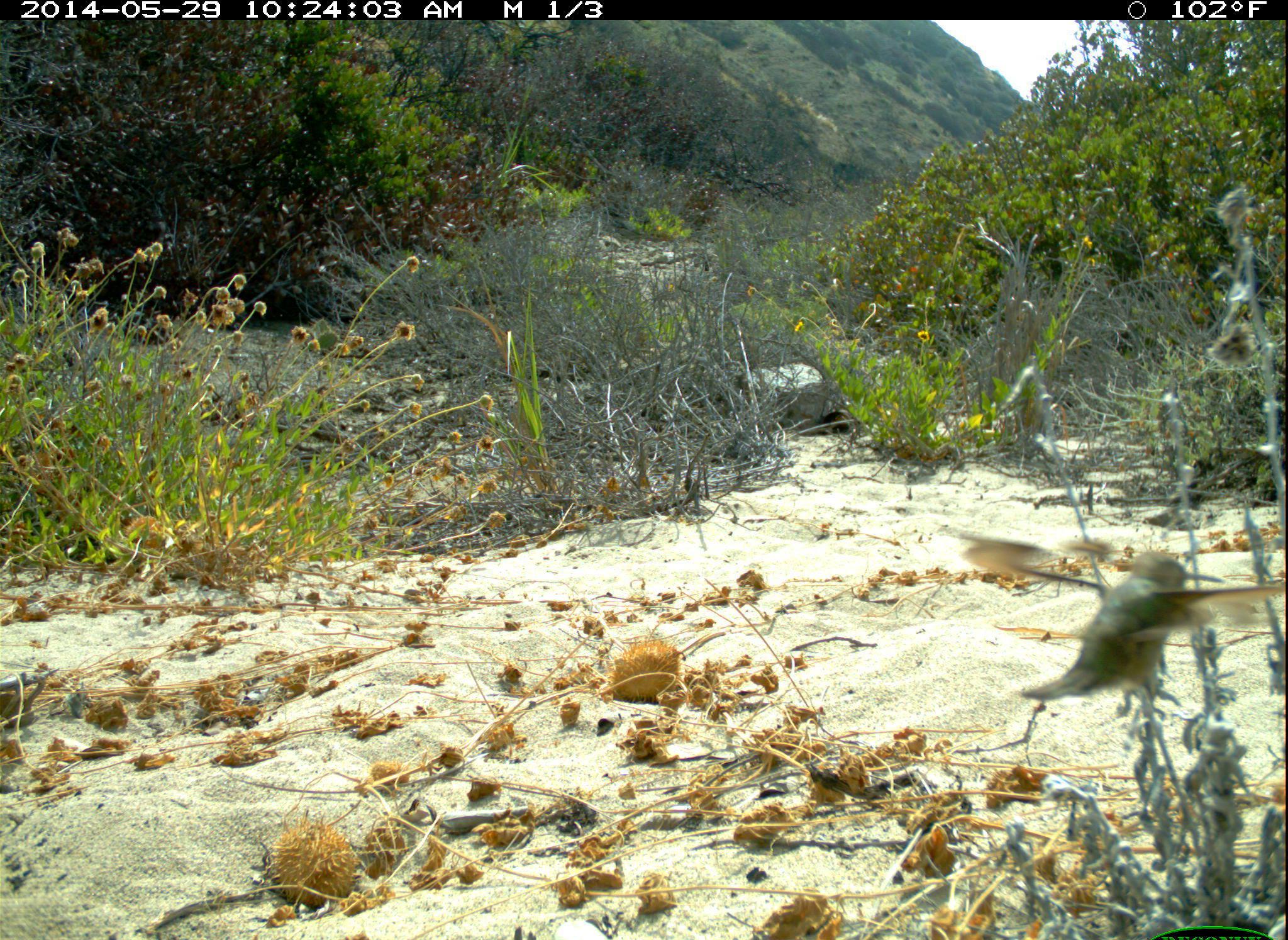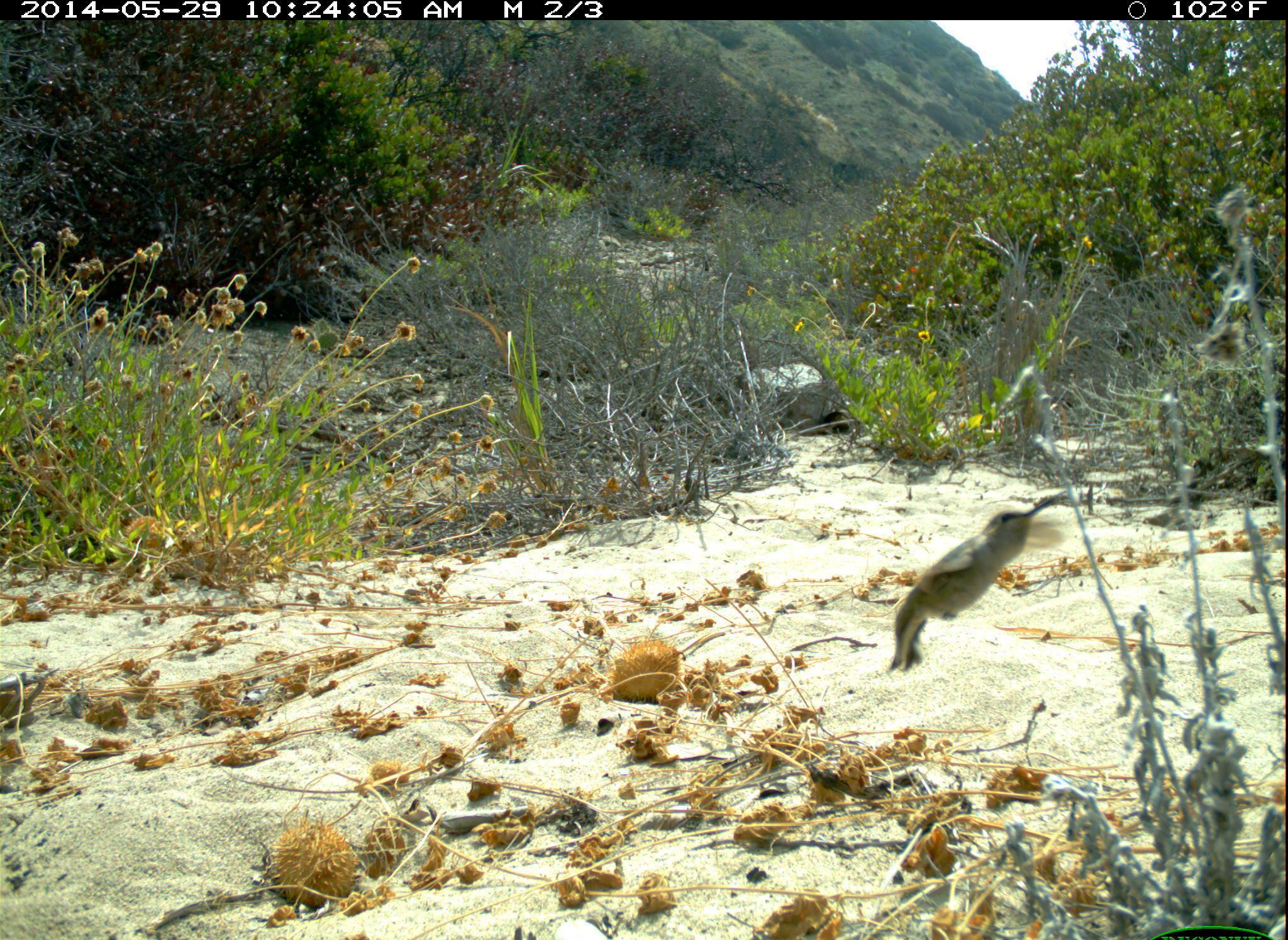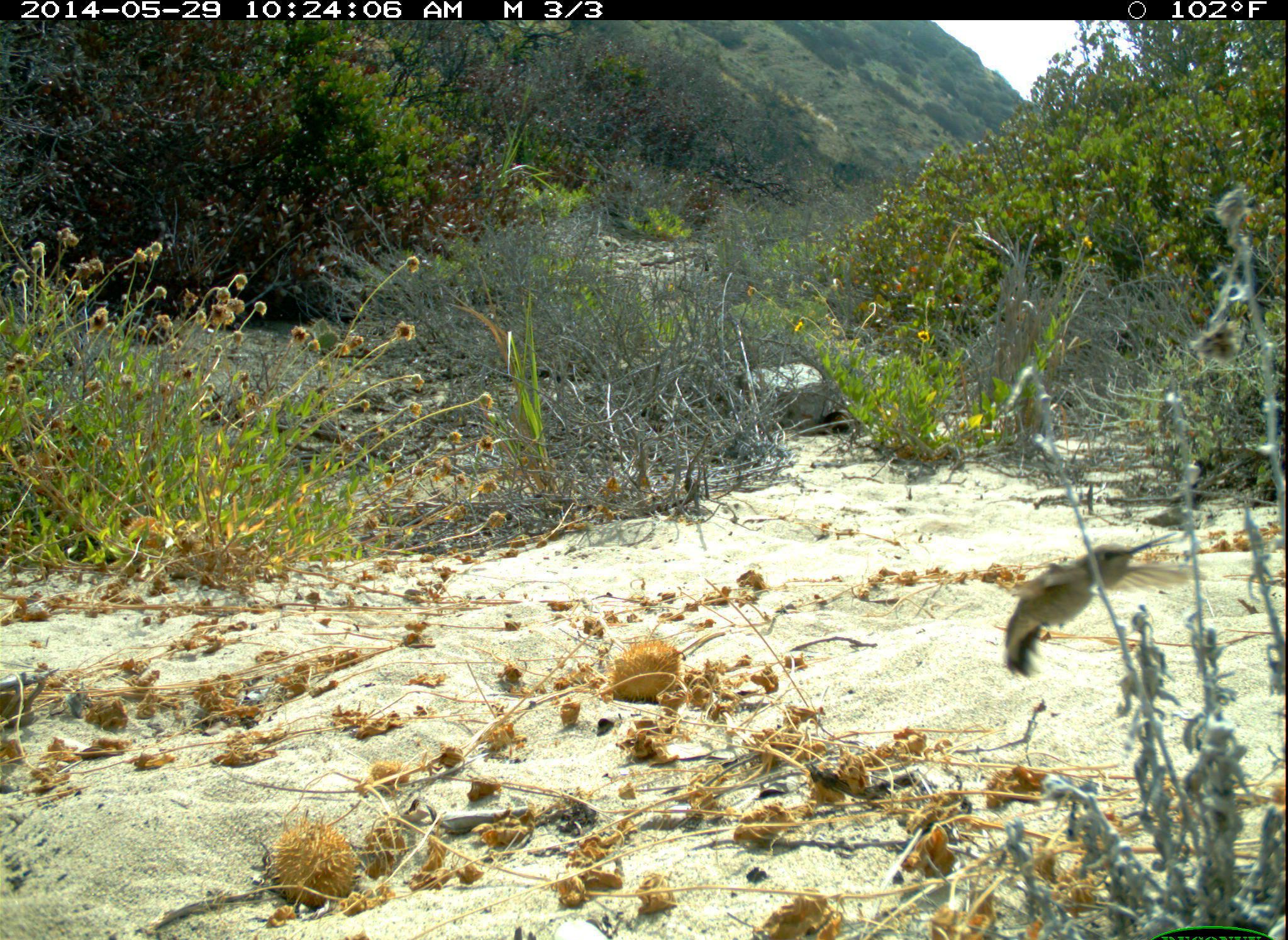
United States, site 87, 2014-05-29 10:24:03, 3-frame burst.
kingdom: Animalia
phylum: Chordata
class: Aves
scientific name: Aves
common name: bird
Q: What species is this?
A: Bird (Aves).